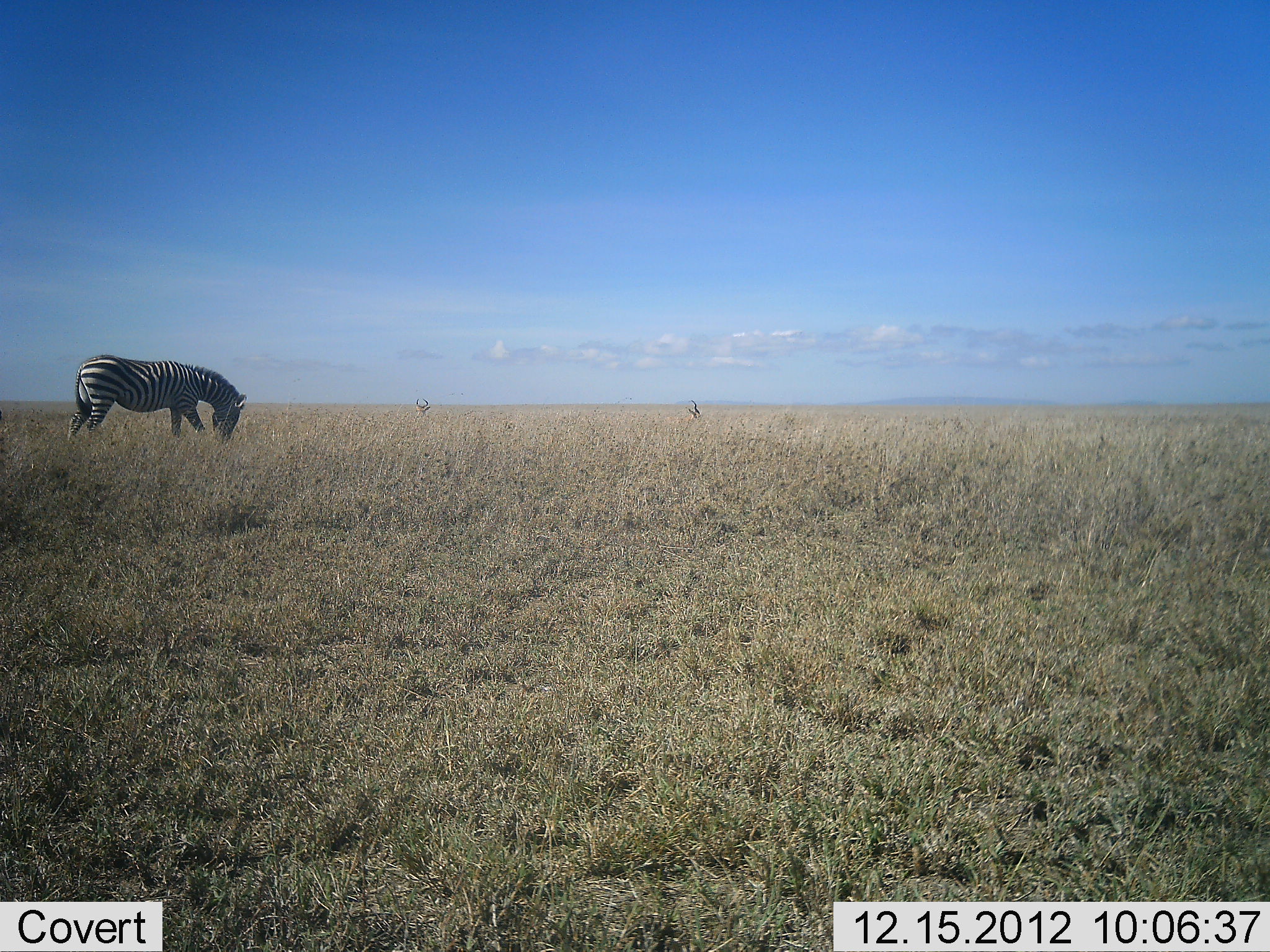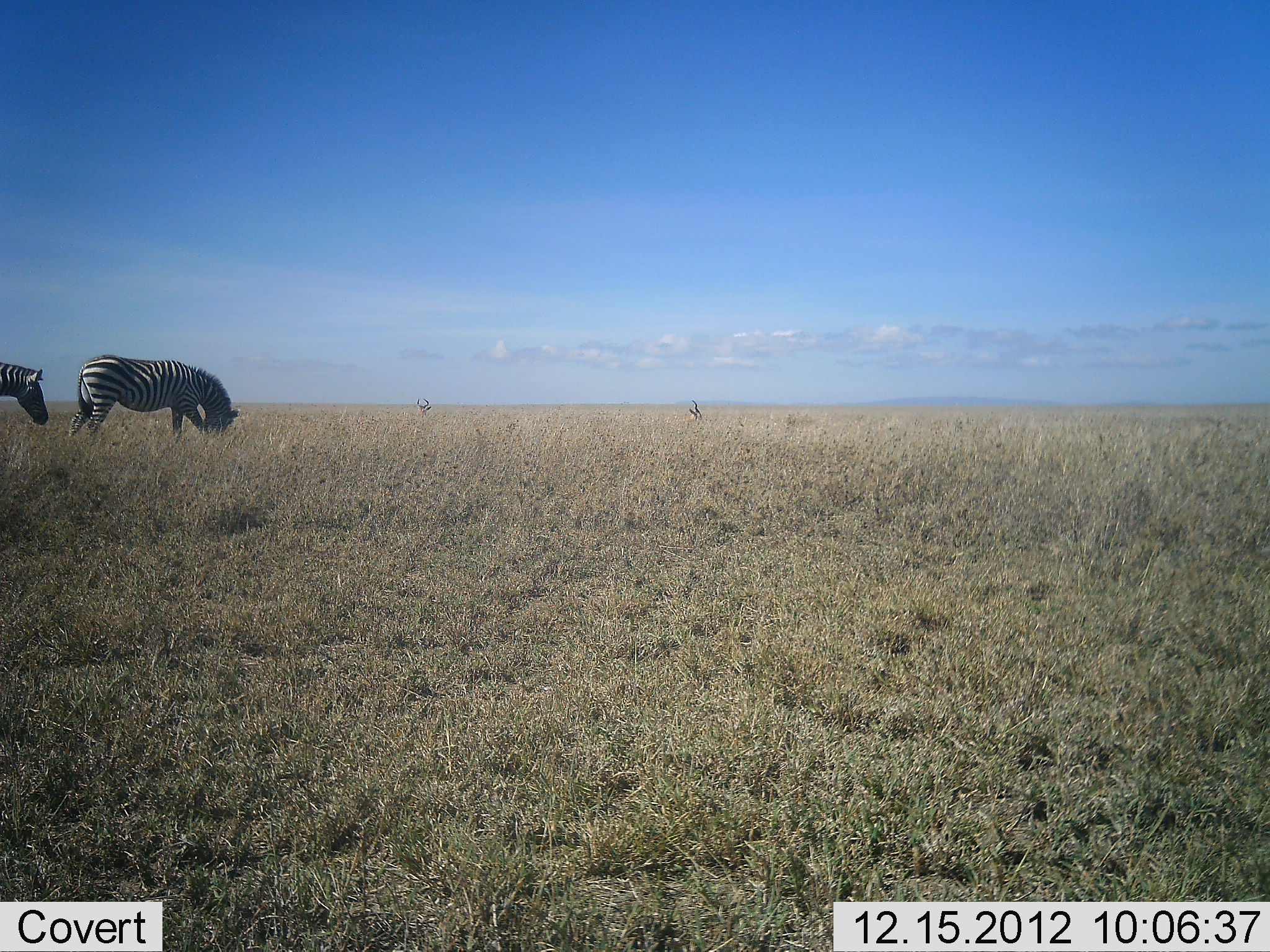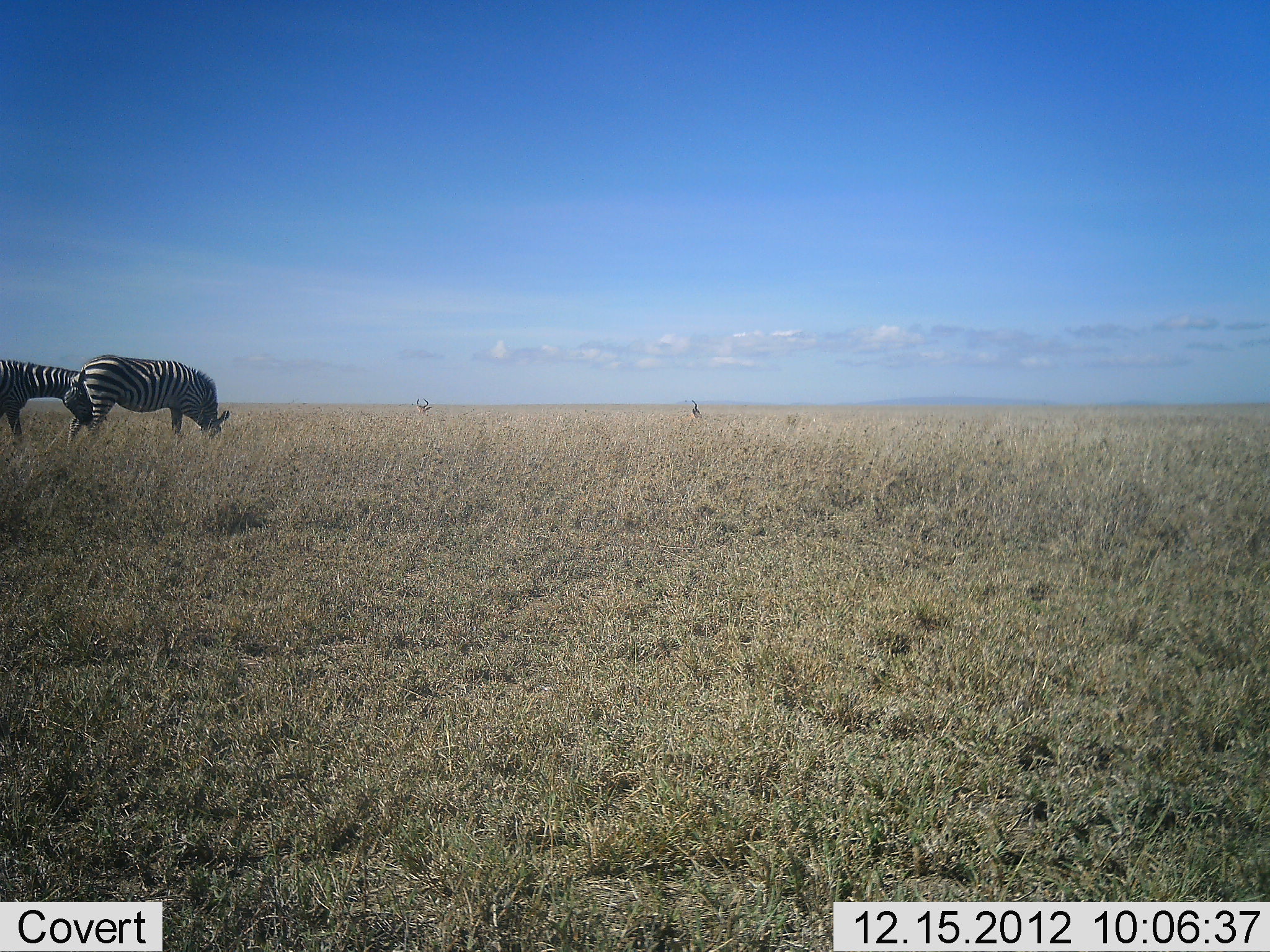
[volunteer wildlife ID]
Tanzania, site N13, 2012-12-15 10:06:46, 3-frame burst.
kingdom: Animalia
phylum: Chordata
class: Mammalia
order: Perissodactyla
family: Equidae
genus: Equus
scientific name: Equus quagga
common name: plains zebra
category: zebra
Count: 2.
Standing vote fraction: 33%.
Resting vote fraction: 0%.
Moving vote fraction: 55%.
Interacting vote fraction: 0%.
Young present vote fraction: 0%.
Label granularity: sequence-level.